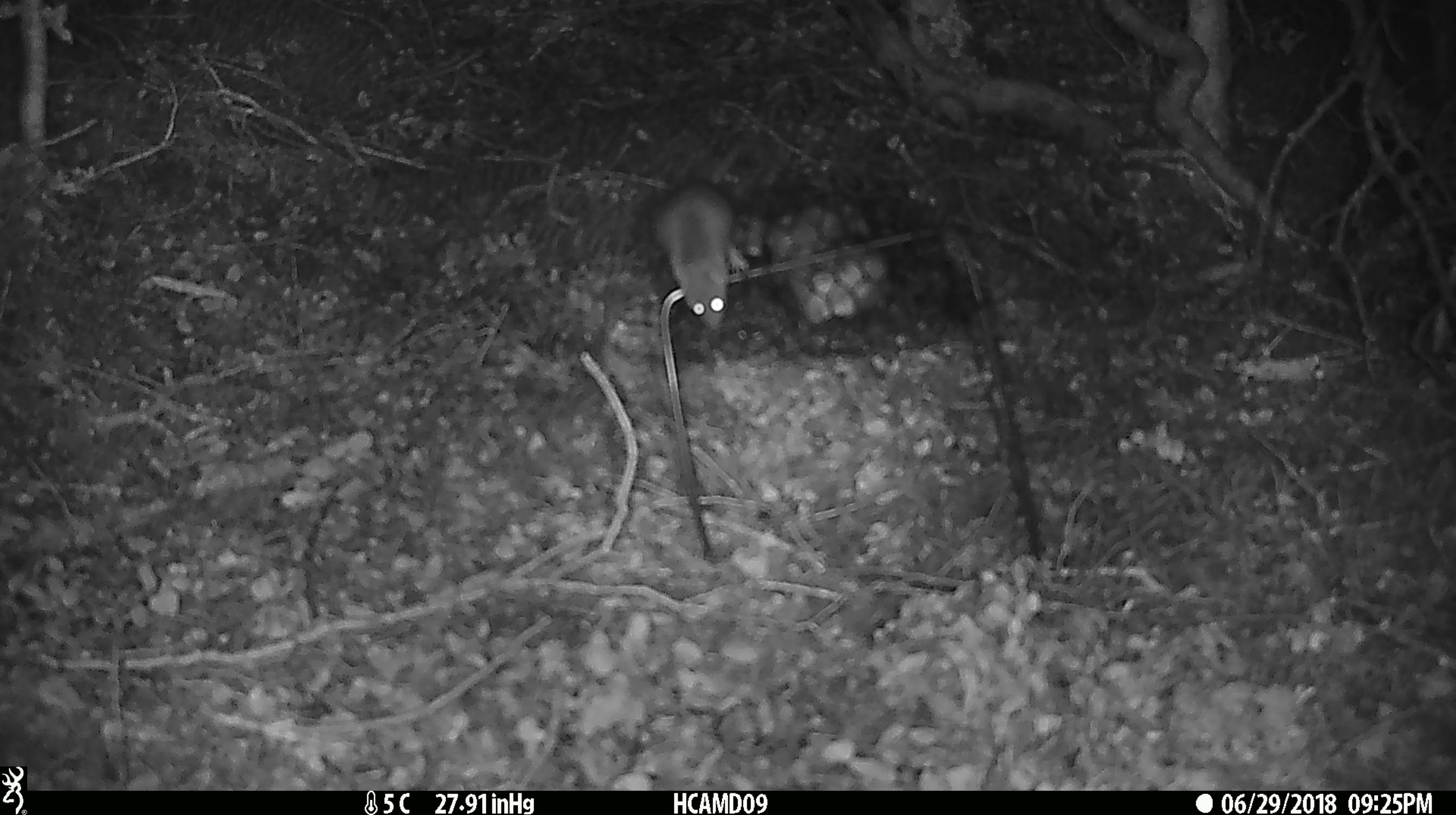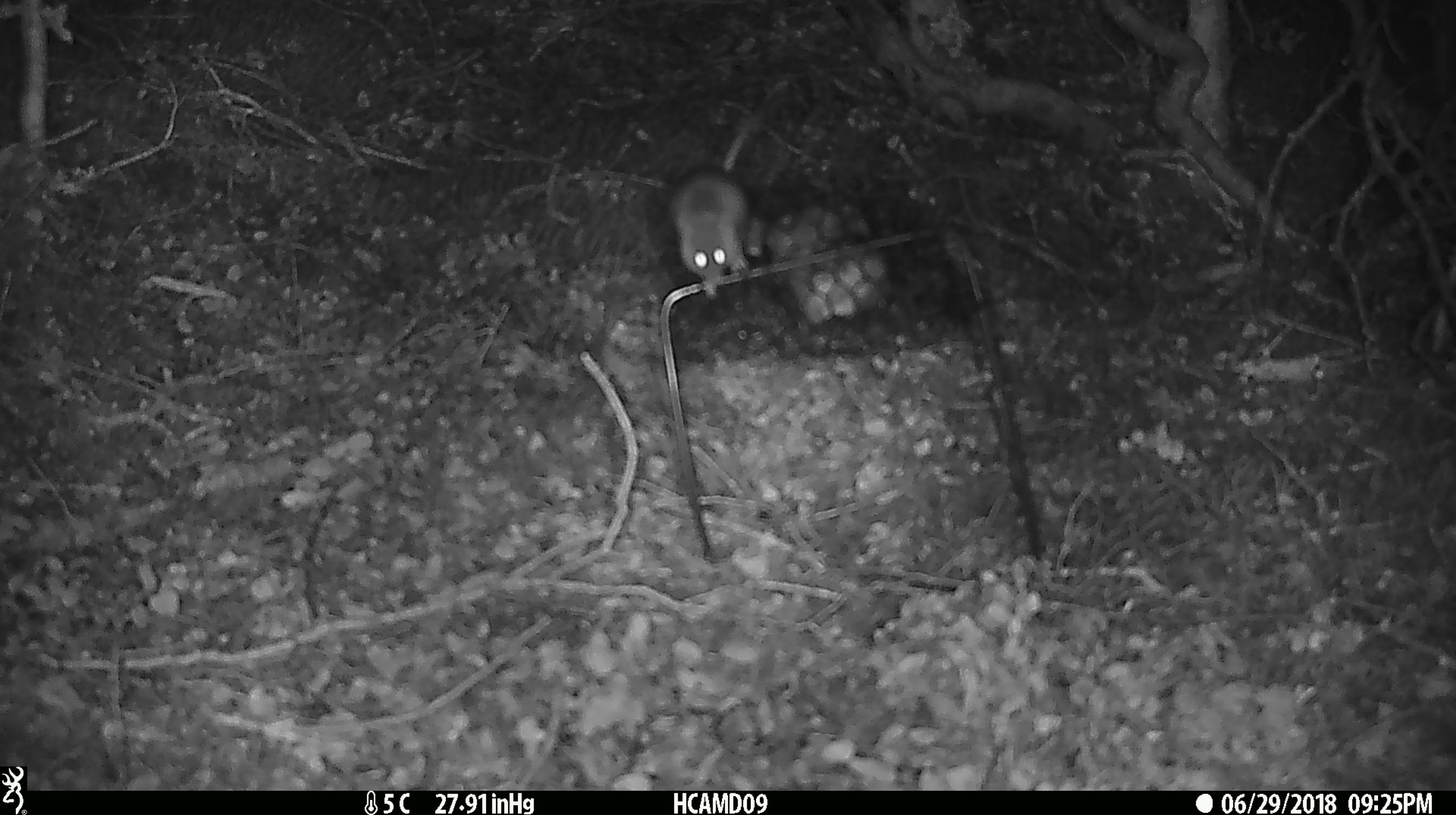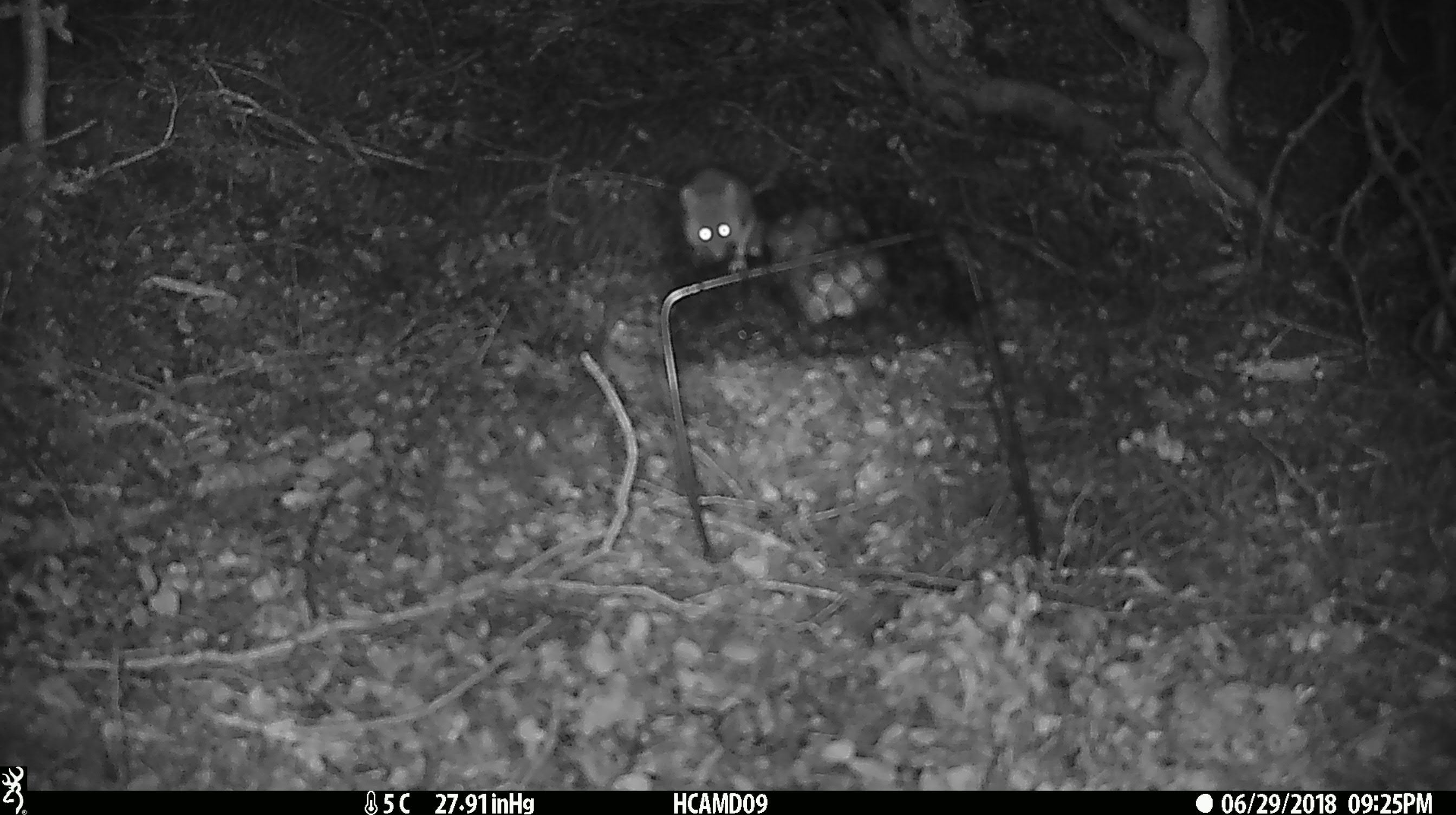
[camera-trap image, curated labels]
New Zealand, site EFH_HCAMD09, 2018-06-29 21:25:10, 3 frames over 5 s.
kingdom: Animalia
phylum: Chordata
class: Mammalia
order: Rodentia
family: Muridae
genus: Mus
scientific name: Mus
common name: mouse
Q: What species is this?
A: Mouse (Mus).